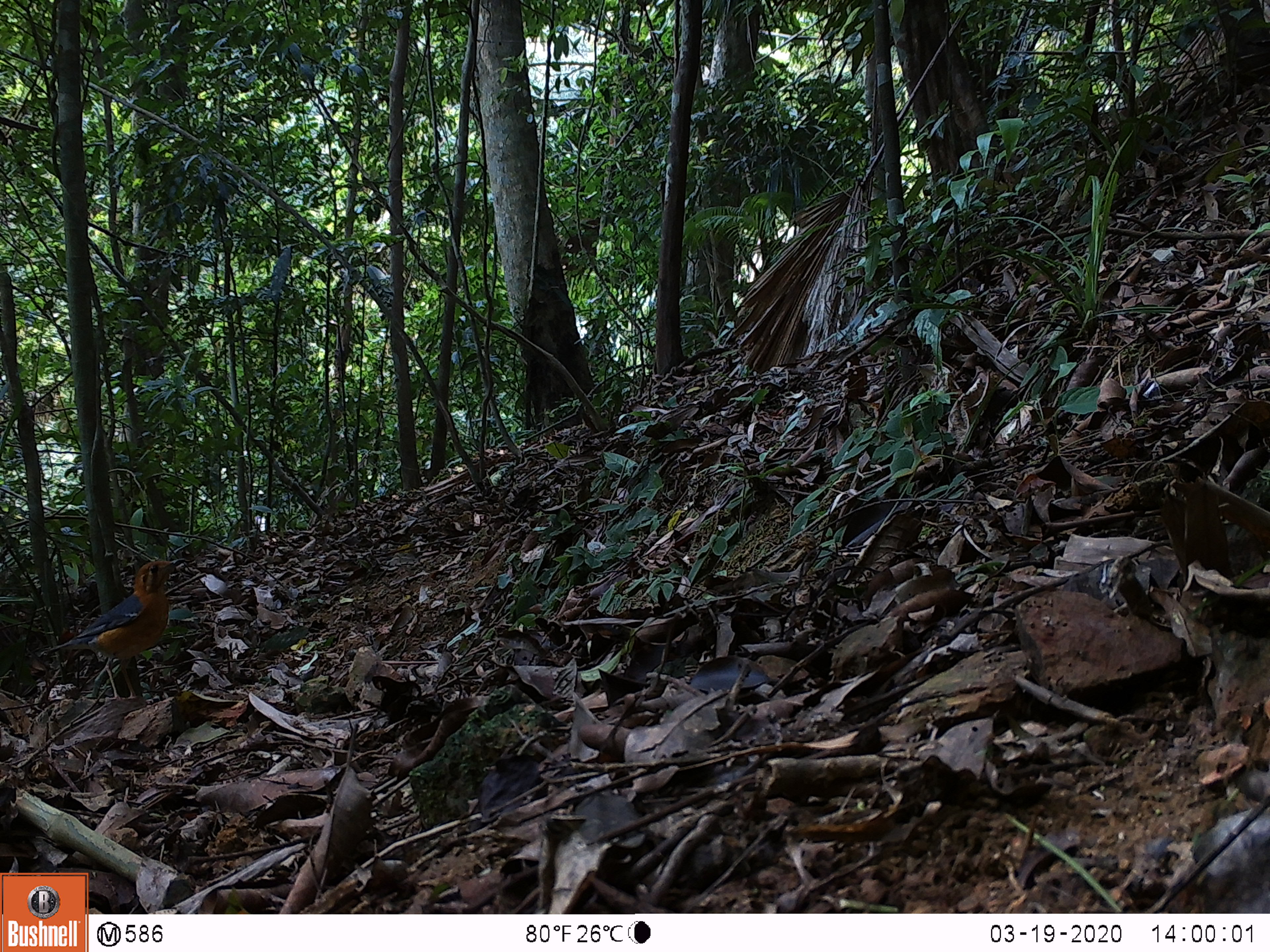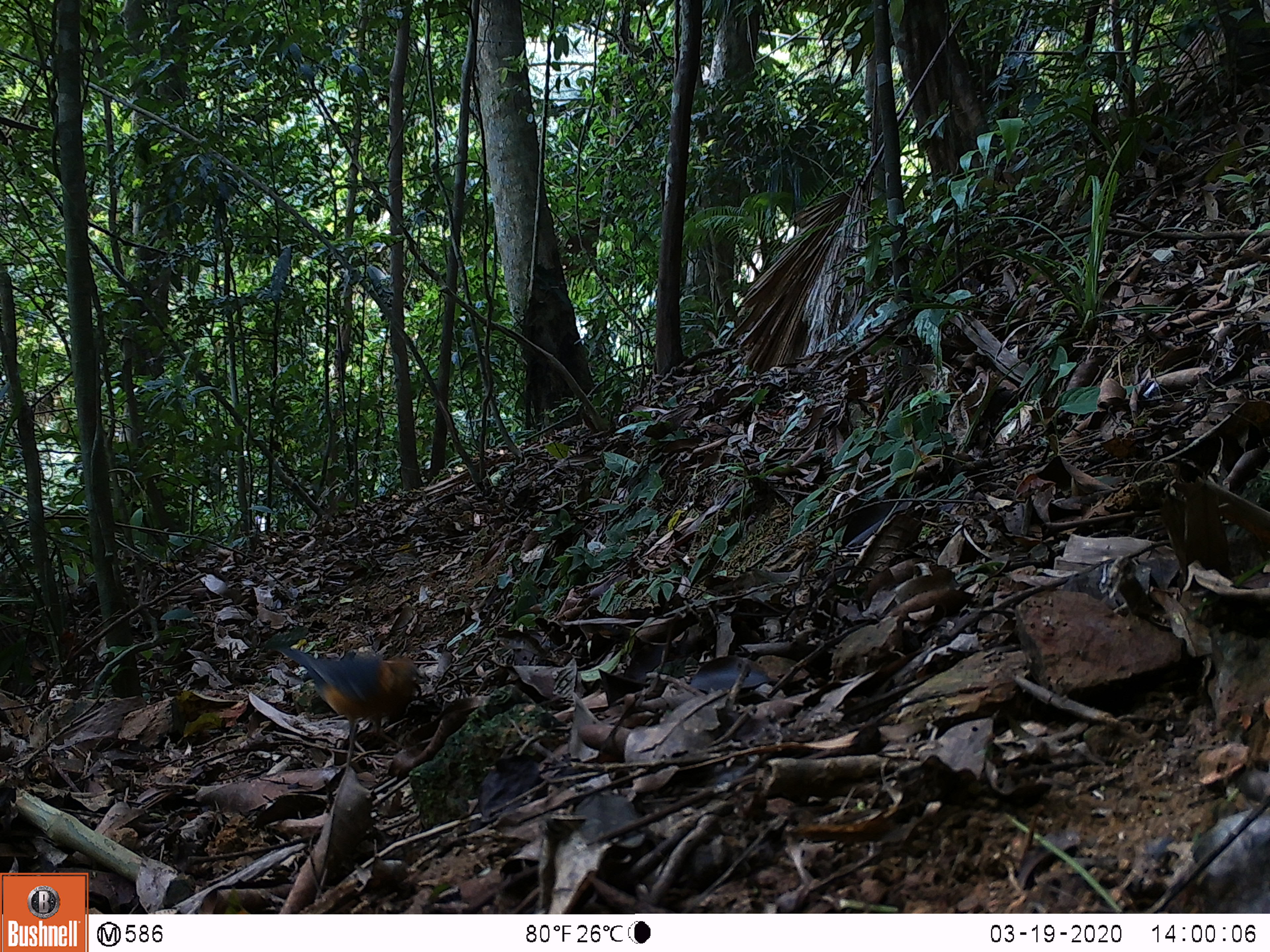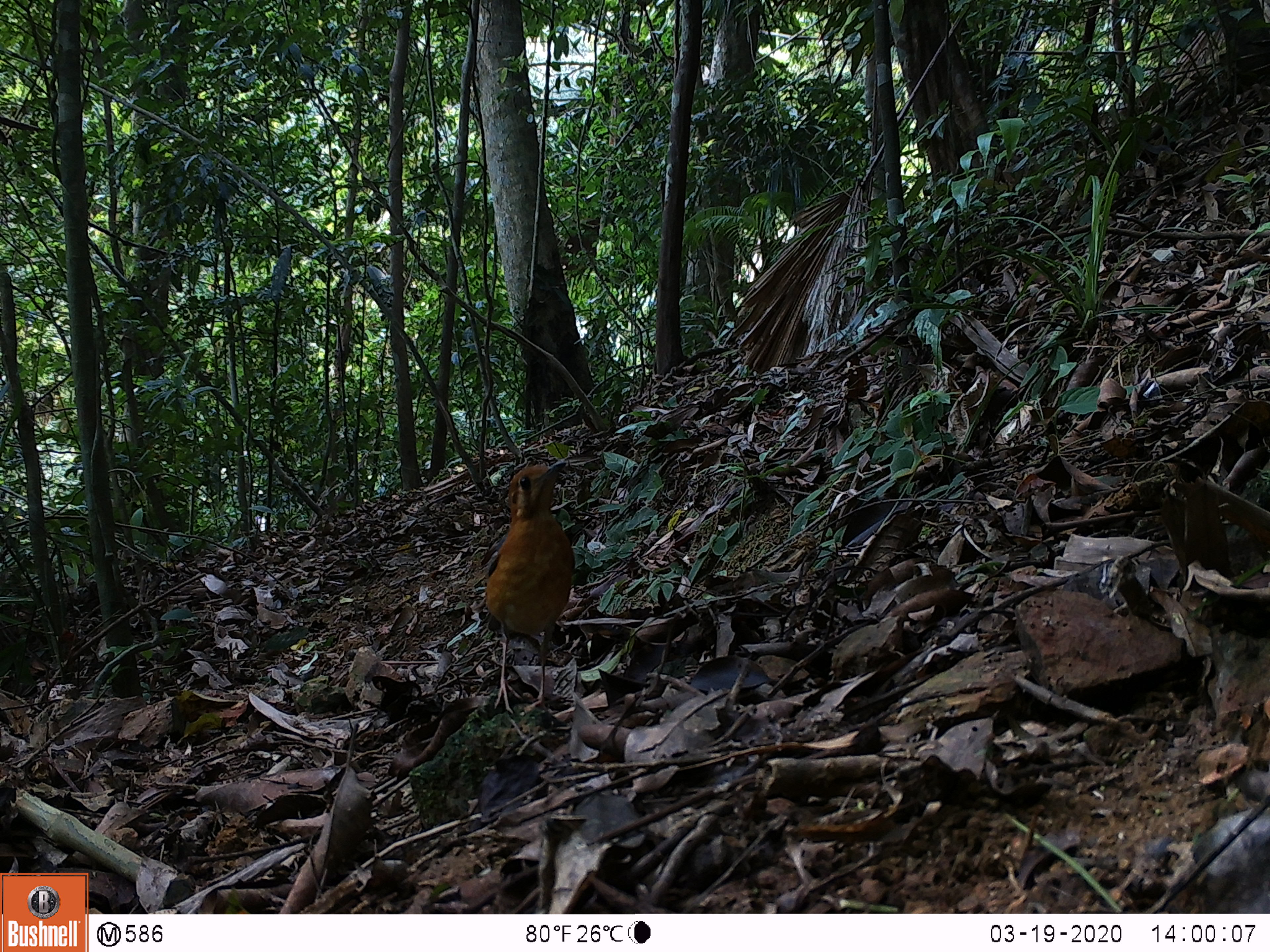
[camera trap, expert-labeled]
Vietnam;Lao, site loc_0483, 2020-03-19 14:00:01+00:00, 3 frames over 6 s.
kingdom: Animalia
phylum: Chordata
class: Aves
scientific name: Aves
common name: bird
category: unidentified bird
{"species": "unidentified bird (bird) (Aves)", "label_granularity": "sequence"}